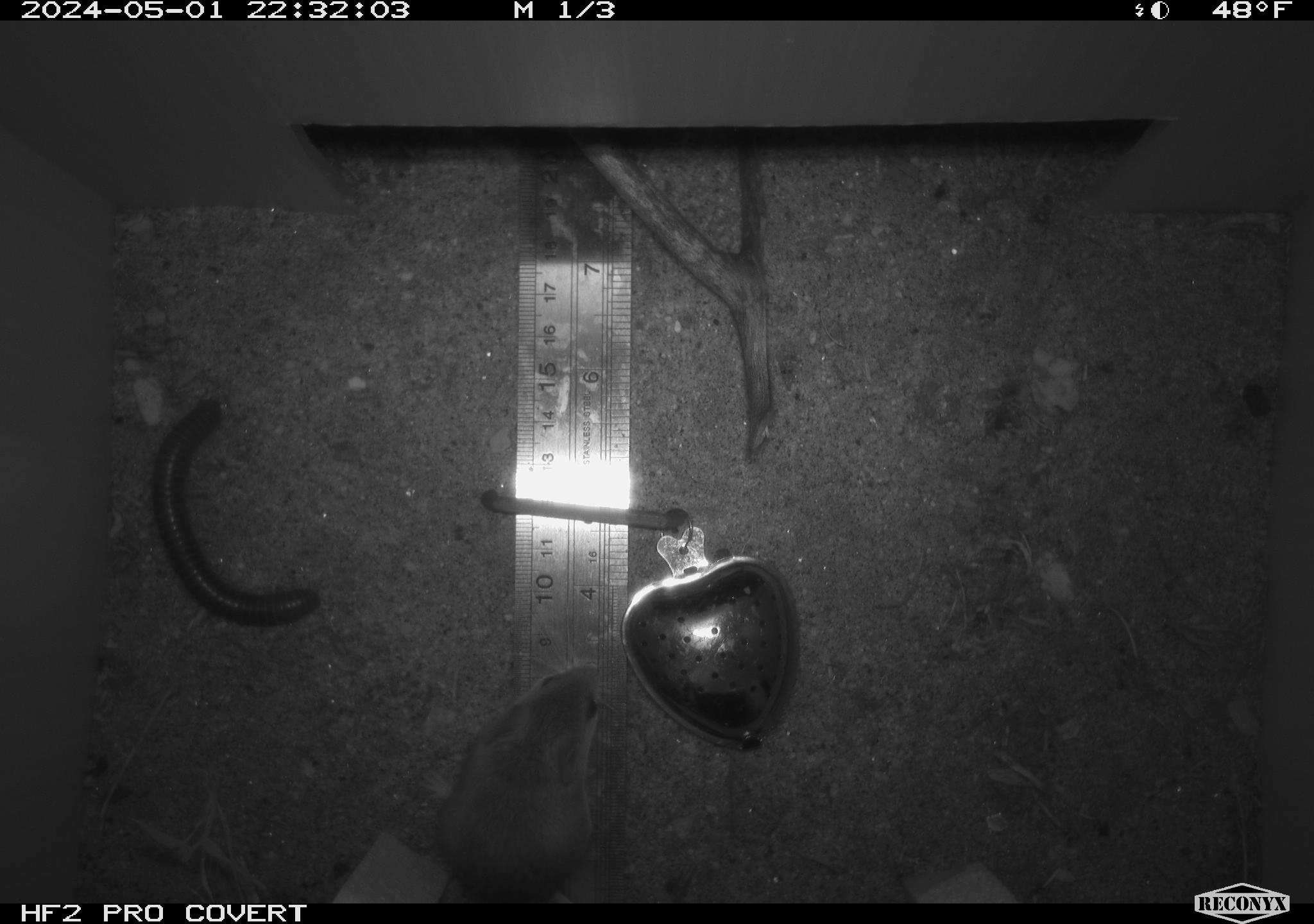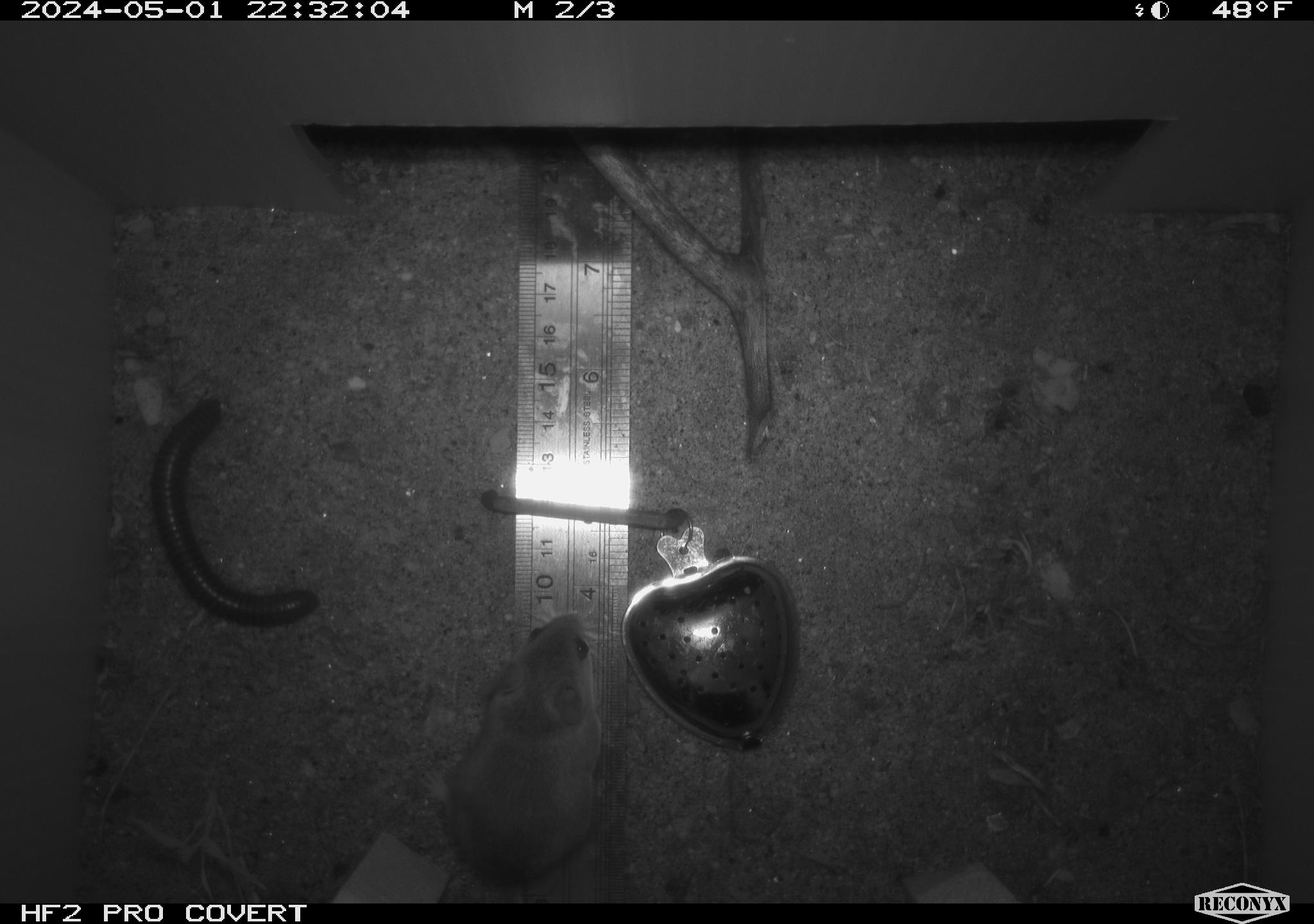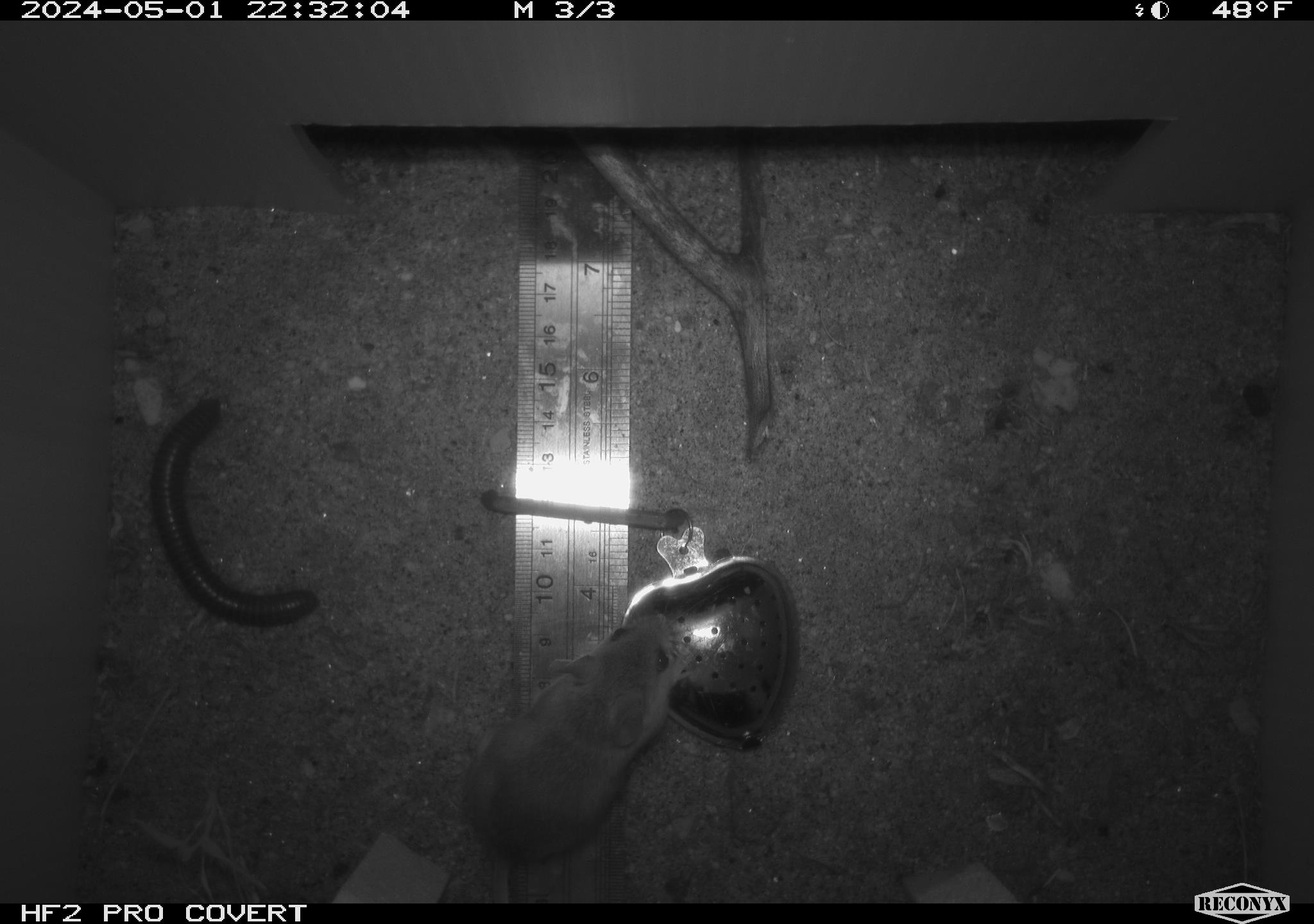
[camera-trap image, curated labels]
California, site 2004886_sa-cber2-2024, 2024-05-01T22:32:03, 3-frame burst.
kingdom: Animalia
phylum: Arthropoda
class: Diplopoda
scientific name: Diplopoda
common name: millipedes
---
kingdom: Animalia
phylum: Chordata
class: Mammalia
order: Rodentia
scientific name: Rodentia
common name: mouse species